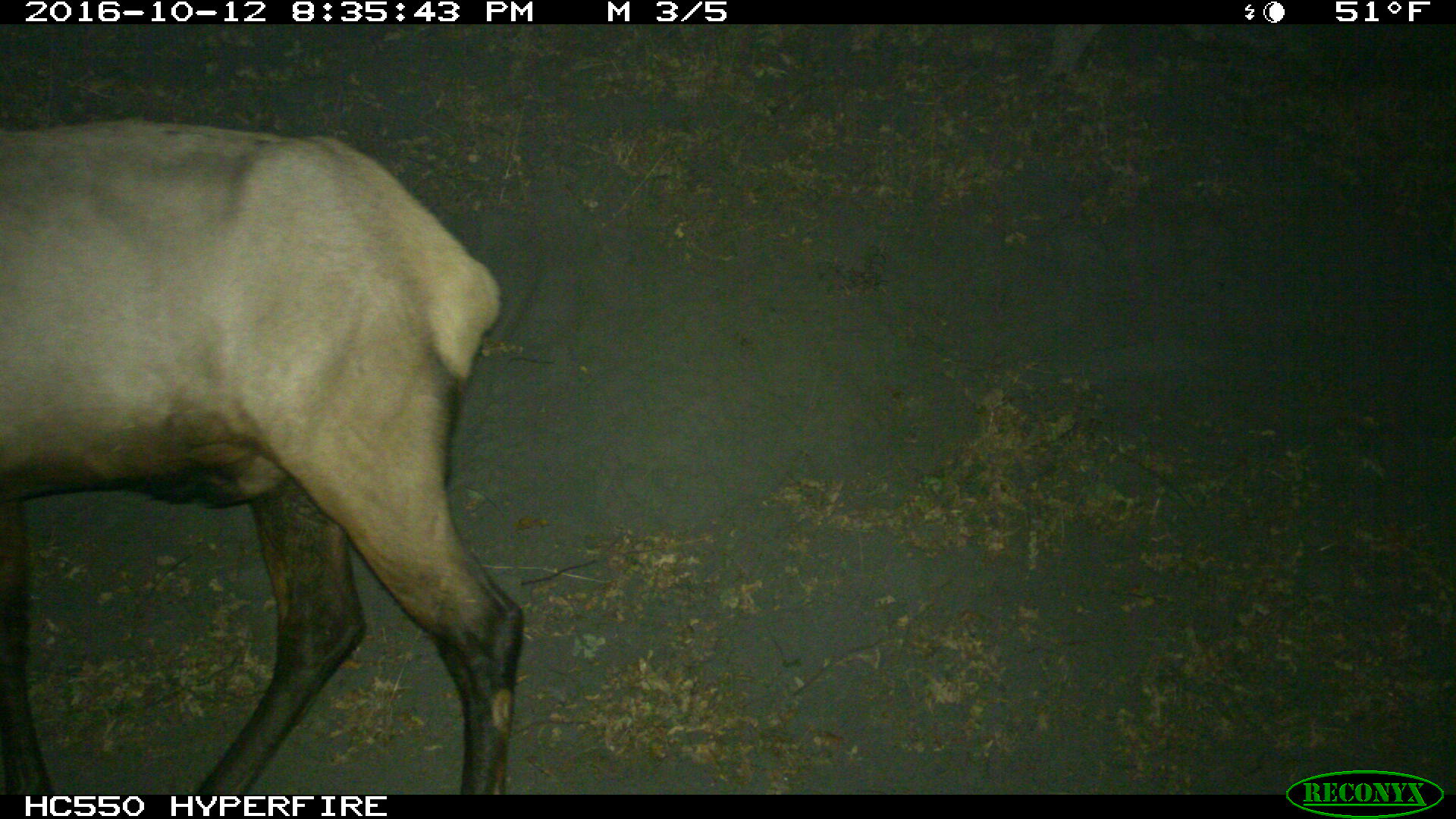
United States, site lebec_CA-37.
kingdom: Animalia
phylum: Chordata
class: Mammalia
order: Artiodactyla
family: Cervidae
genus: Cervus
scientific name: Cervus canadensis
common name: elk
Cervus canadensis (elk).